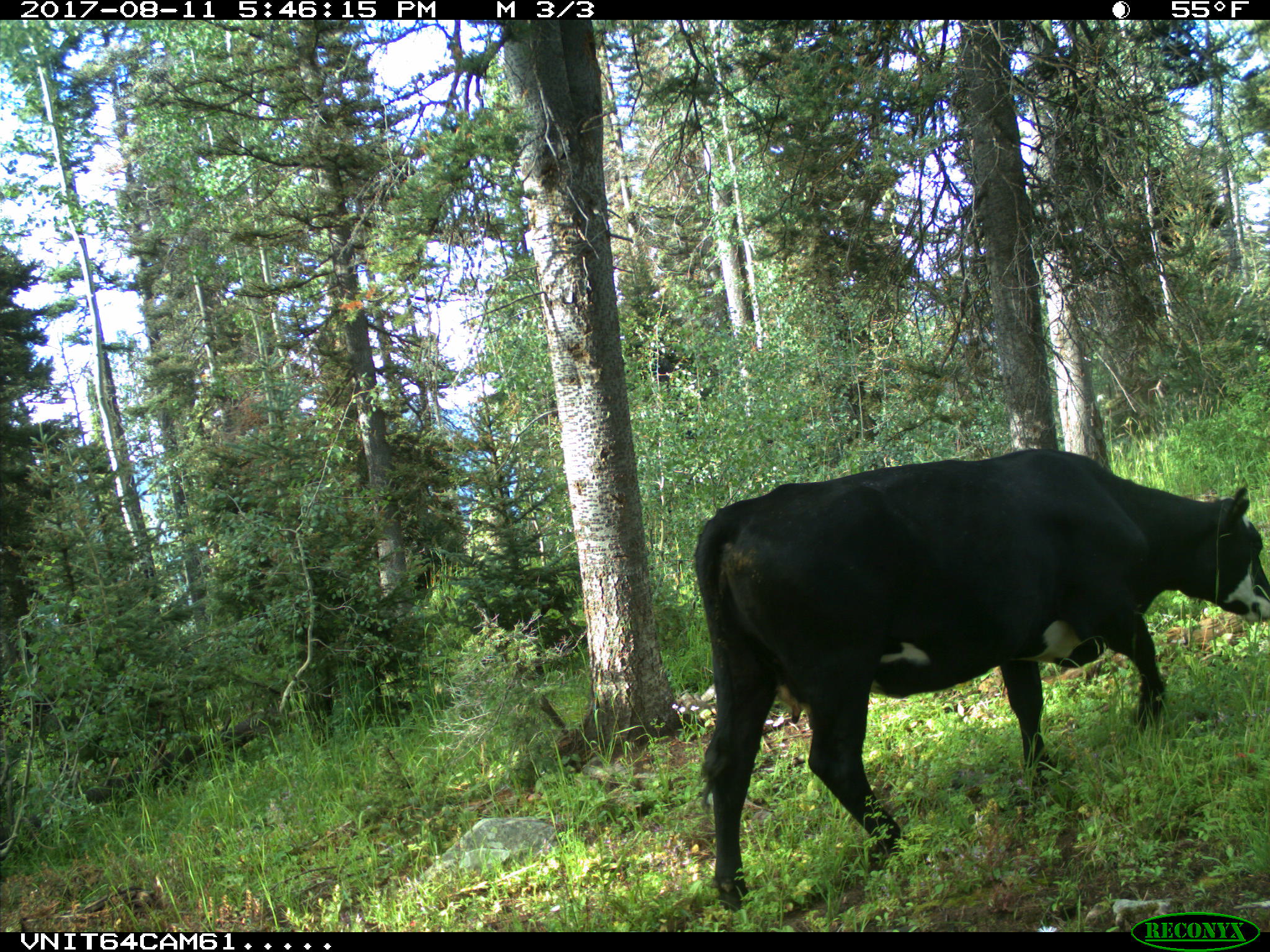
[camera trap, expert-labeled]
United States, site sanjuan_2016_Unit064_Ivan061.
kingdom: Animalia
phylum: Chordata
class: Mammalia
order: Artiodactyla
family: Bovidae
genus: Bos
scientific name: Bos taurus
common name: domestic cow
Bos taurus (domestic cow).